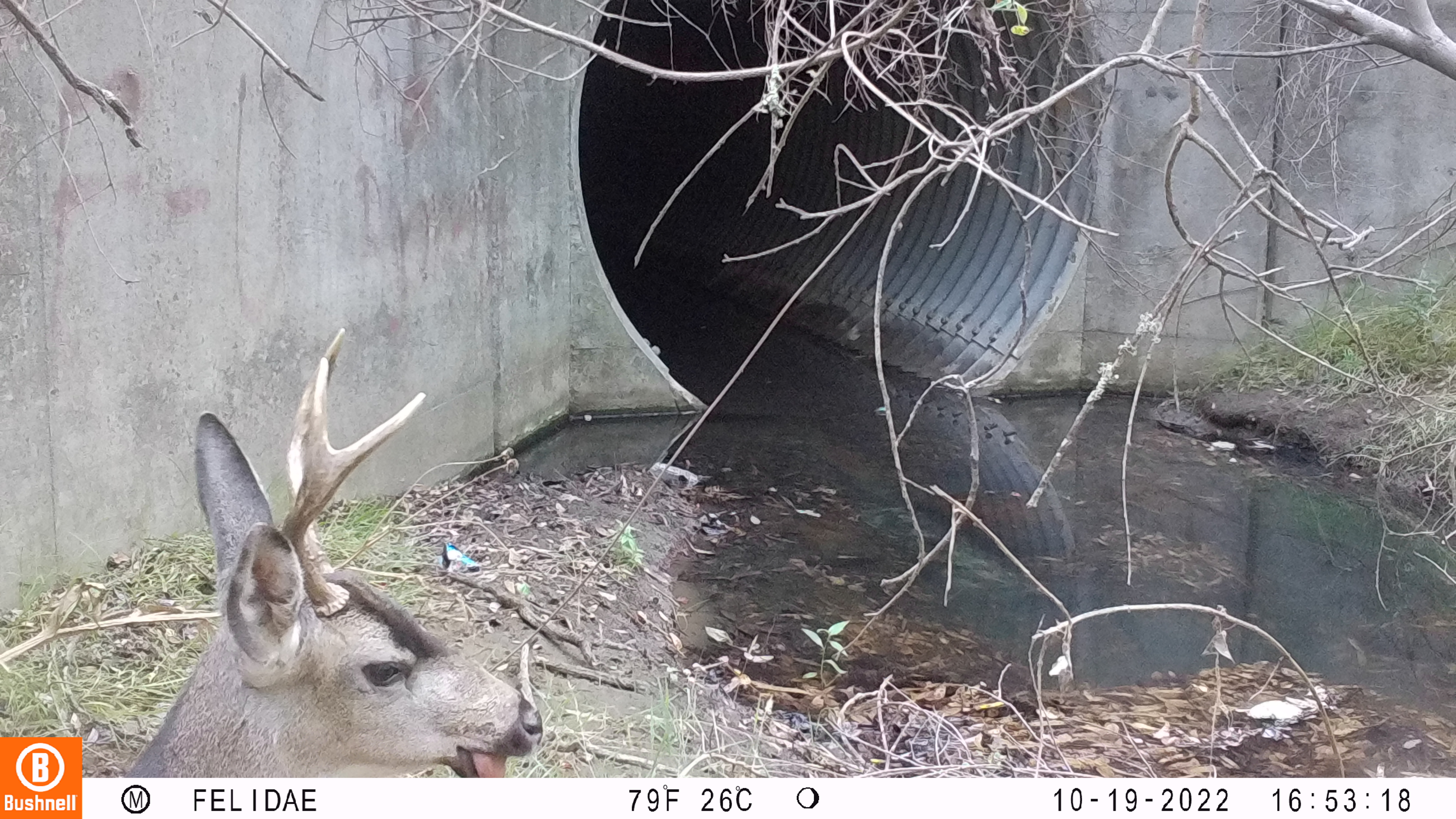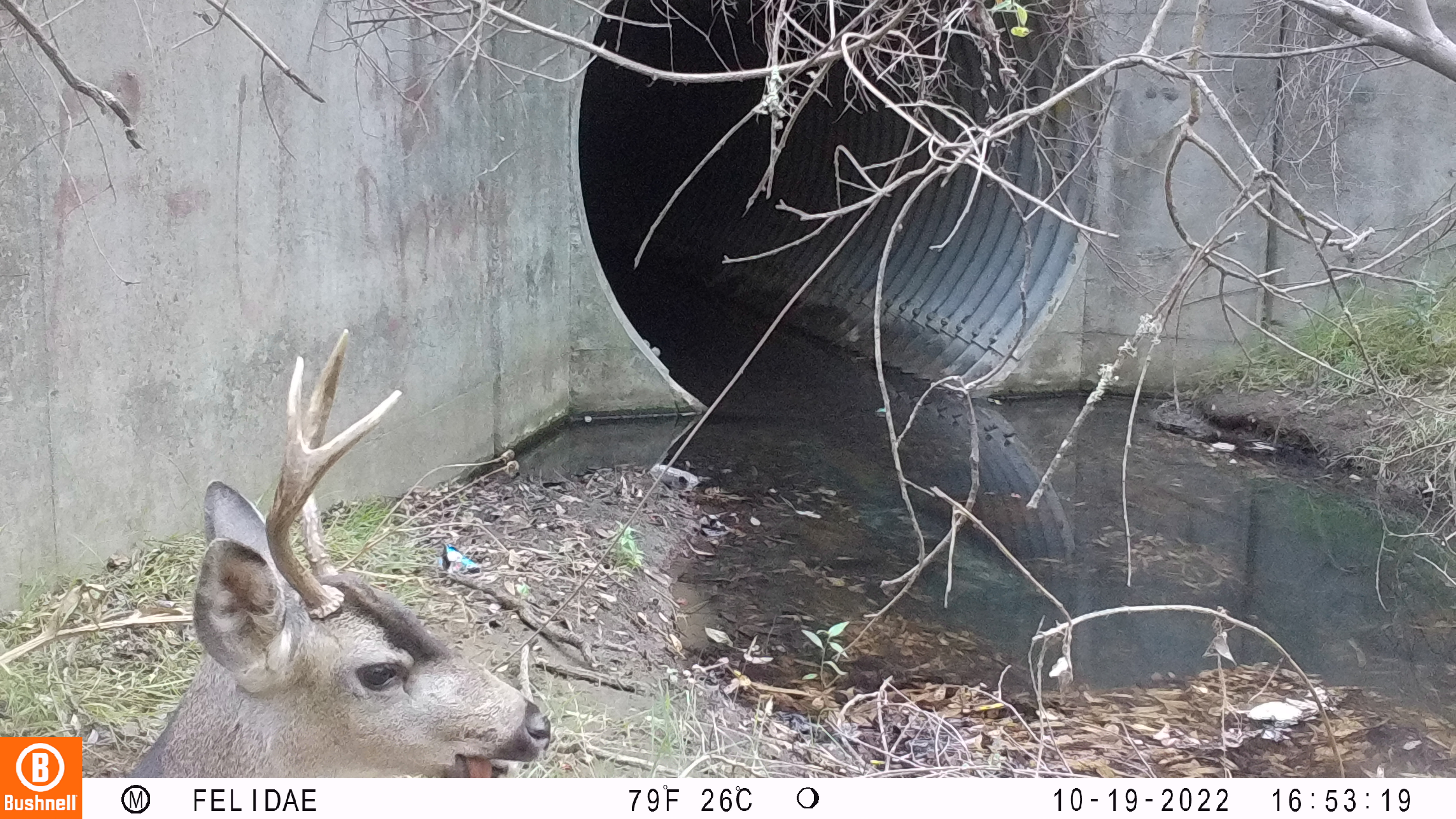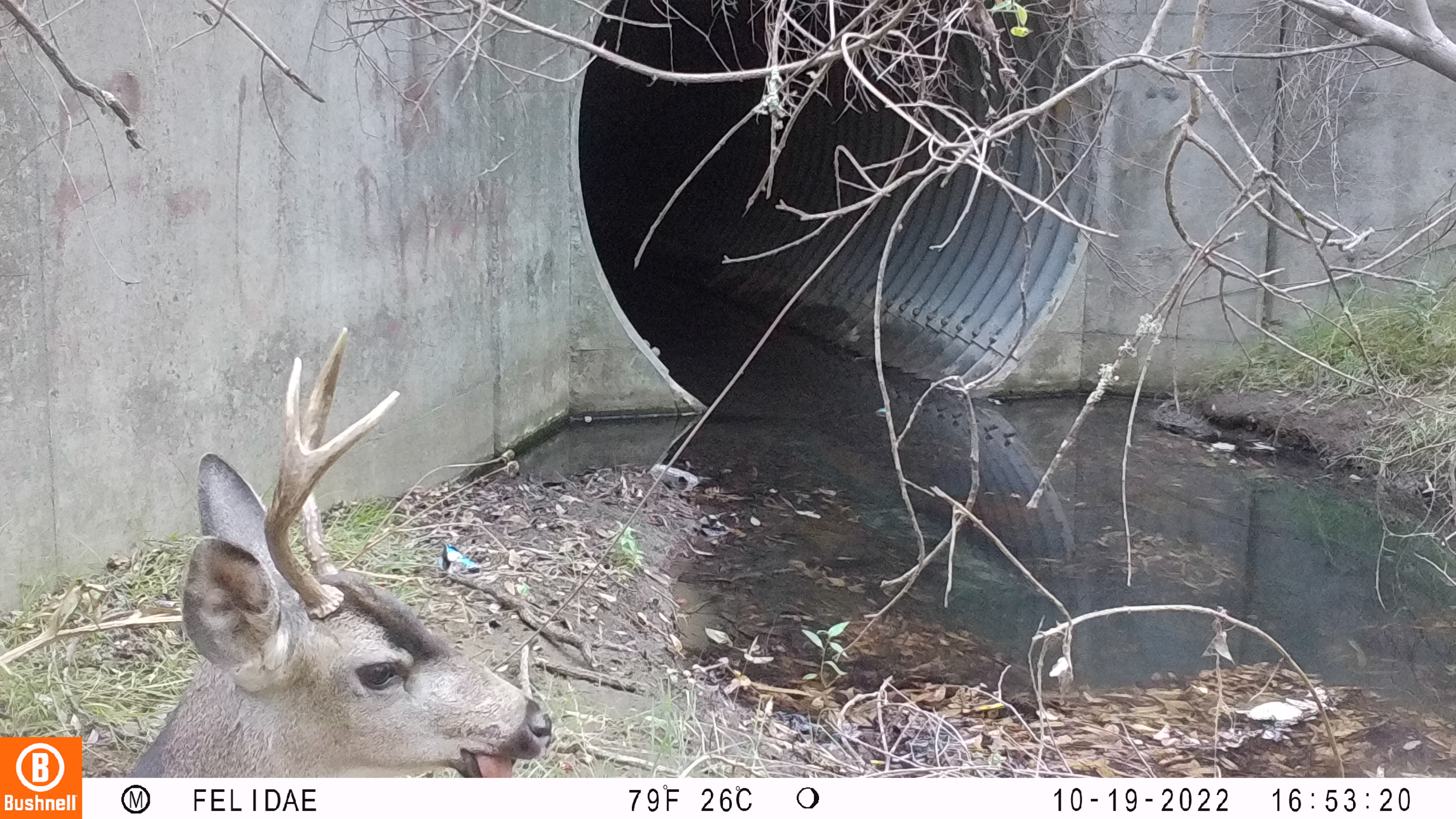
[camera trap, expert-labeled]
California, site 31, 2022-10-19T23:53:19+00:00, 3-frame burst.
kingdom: Animalia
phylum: Chordata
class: Mammalia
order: Artiodactyla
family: Cervidae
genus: Odocoileus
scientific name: Odocoileus hemionus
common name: mule deer